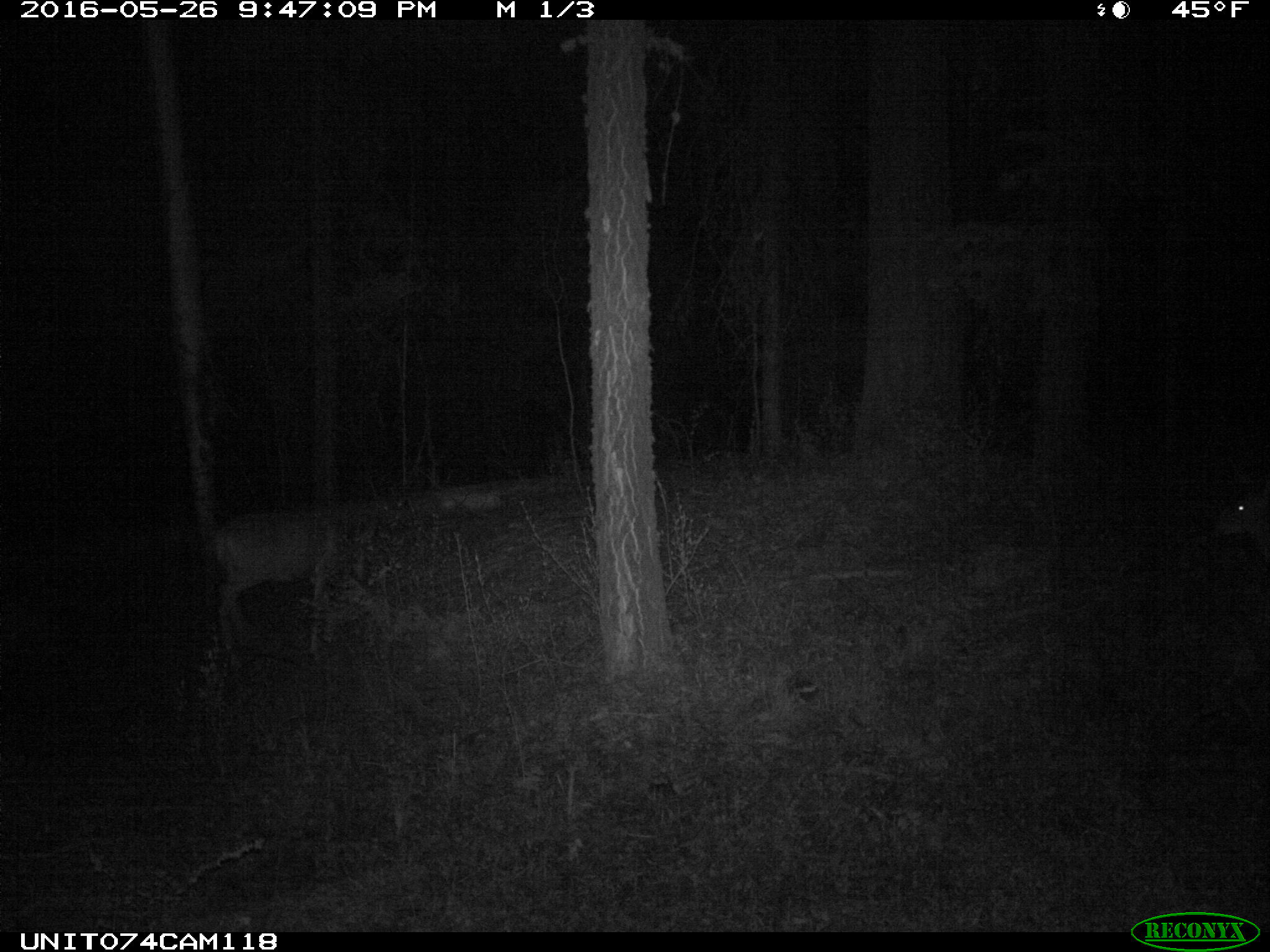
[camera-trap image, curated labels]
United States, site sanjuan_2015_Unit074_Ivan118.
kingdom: Animalia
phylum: Chordata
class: Mammalia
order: Artiodactyla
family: Cervidae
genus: Odocoileus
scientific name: Odocoileus hemionus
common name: mule deer